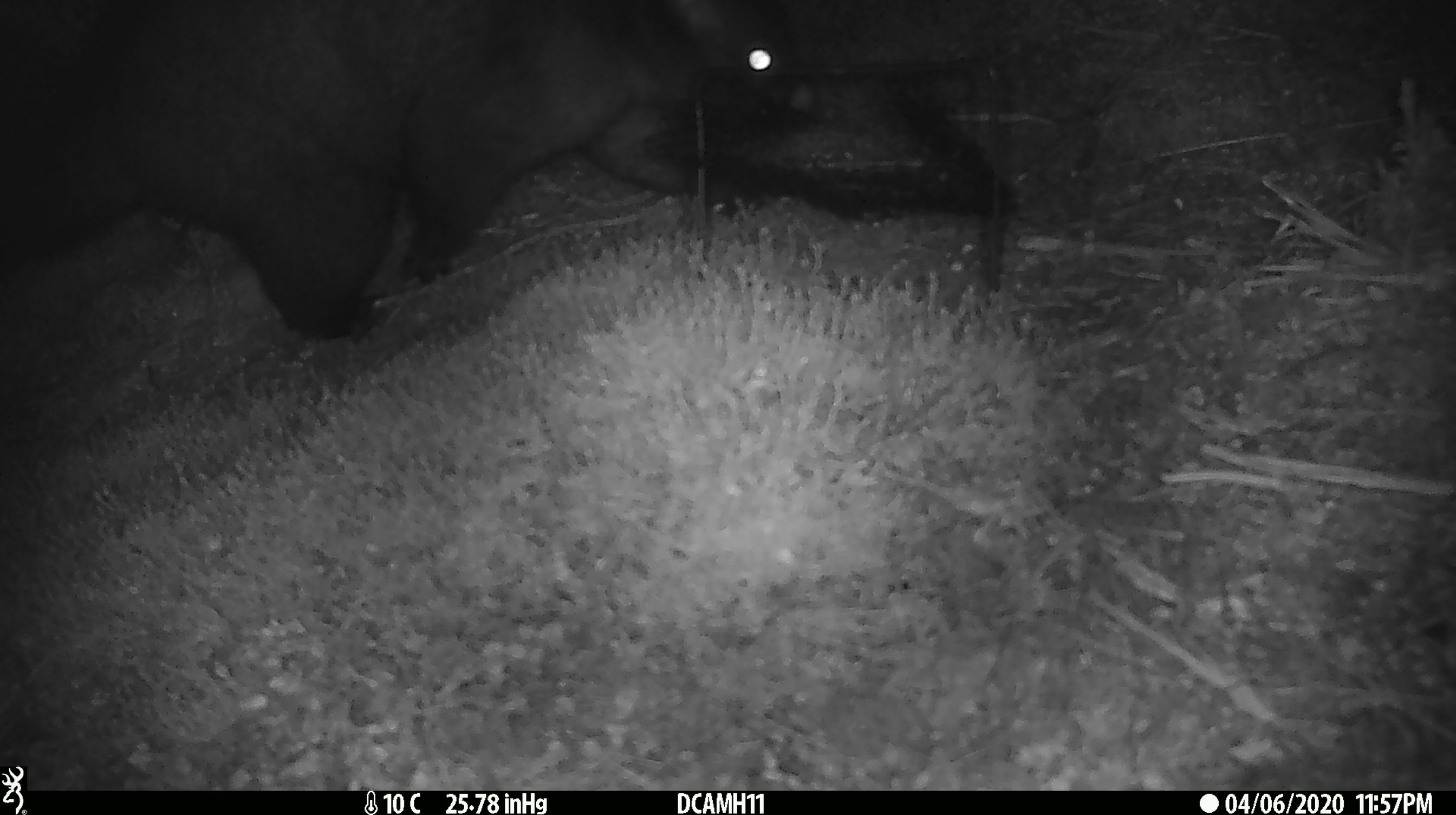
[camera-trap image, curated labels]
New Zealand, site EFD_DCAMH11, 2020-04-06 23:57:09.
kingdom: Animalia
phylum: Chordata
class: Mammalia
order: Diprotodontia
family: Phalangeridae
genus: Trichosurus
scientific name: Trichosurus vulpecula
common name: common brushtail possum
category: possum